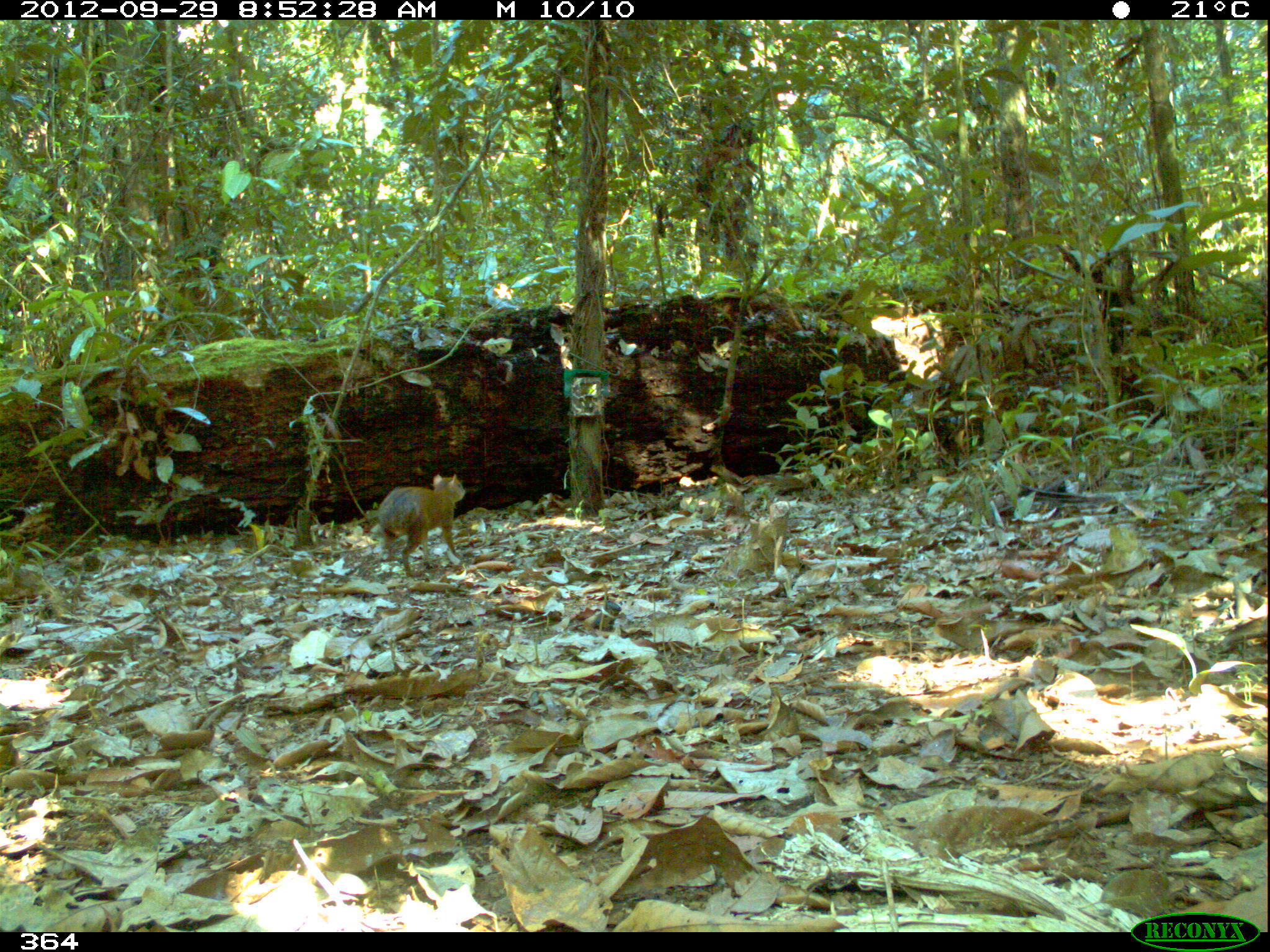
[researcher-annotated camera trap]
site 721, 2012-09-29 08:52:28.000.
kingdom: Animalia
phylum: Chordata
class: Mammalia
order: Rodentia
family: Dasyproctidae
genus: Dasyprocta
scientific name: Dasyprocta punctata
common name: central american agouti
Dasyprocta punctata (central american agouti).